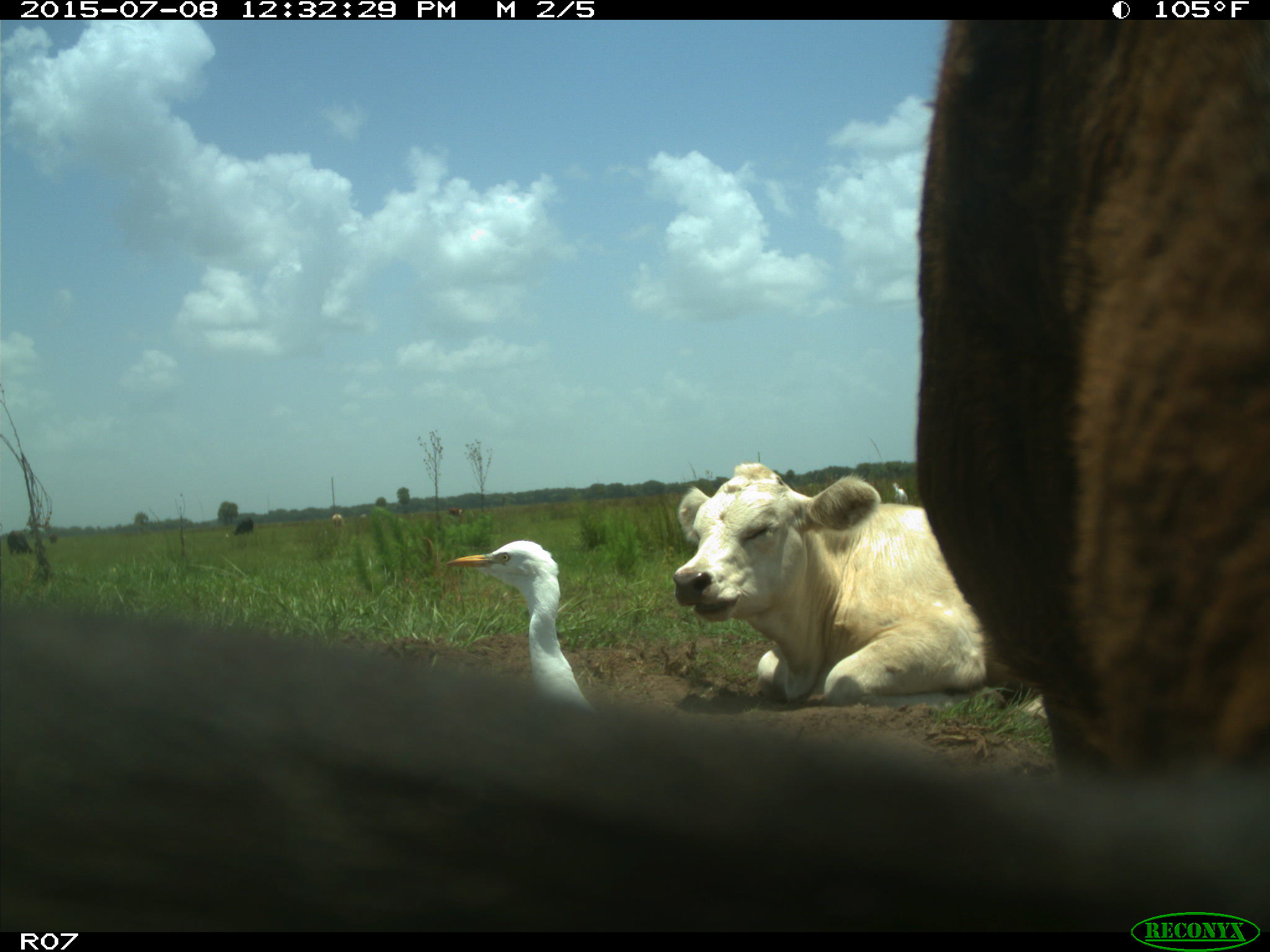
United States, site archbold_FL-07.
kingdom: Animalia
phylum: Chordata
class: Mammalia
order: Artiodactyla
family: Bovidae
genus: Bos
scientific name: Bos taurus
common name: domestic cow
Bos taurus (domestic cow).